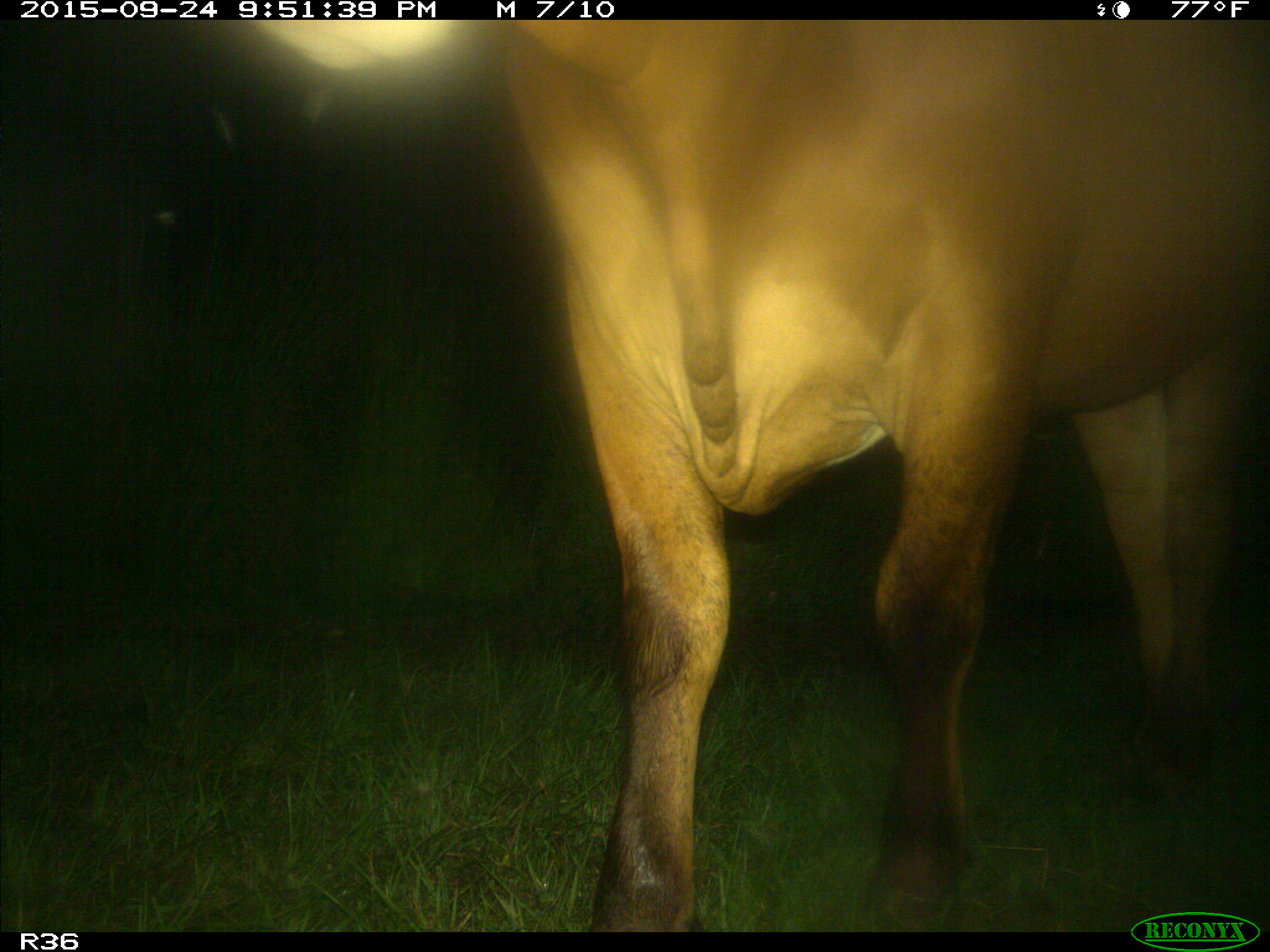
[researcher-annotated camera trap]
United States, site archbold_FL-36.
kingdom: Animalia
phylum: Chordata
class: Mammalia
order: Artiodactyla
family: Bovidae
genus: Bos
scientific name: Bos taurus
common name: domestic cow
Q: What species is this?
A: Bos taurus (domestic cow).